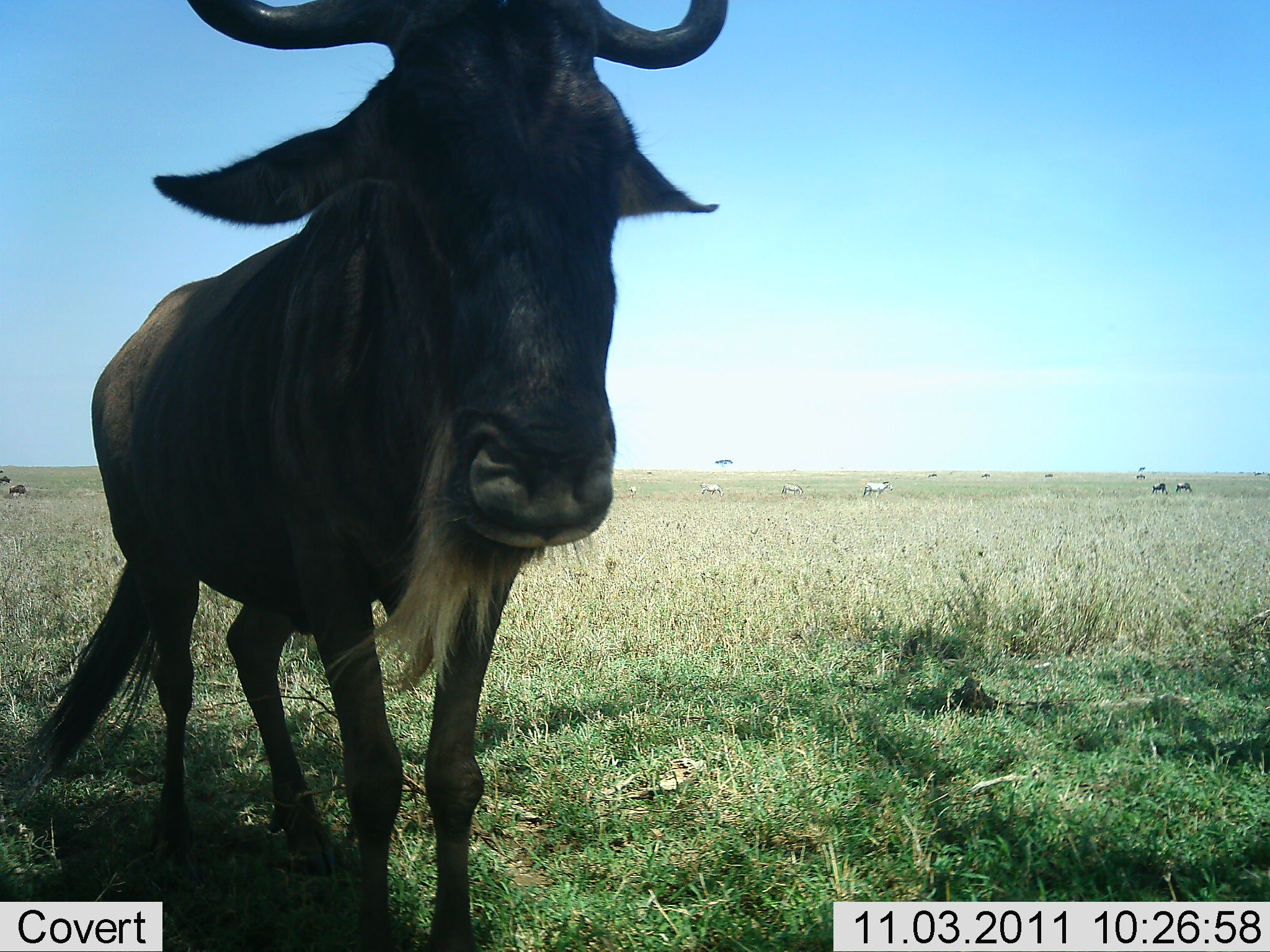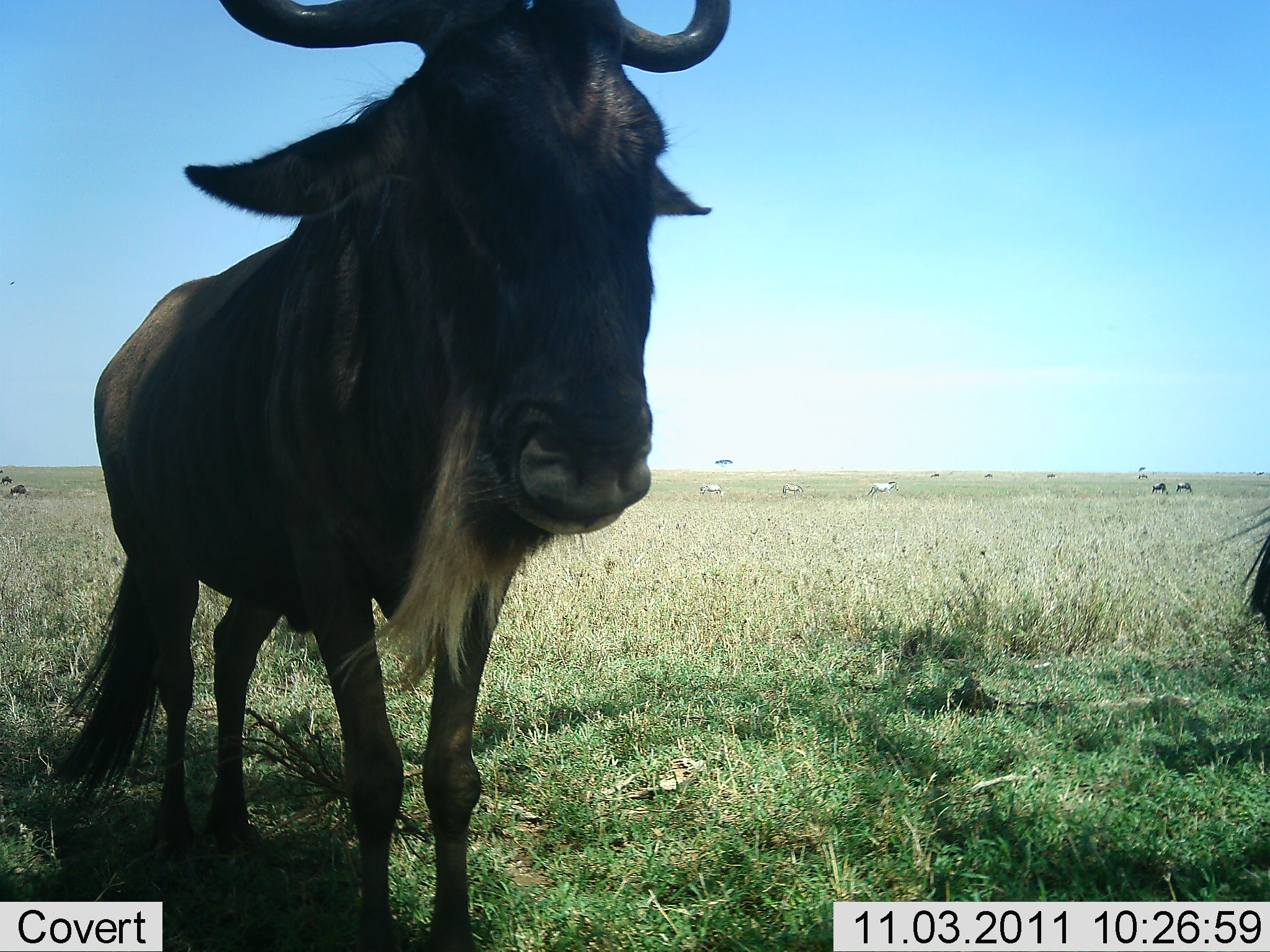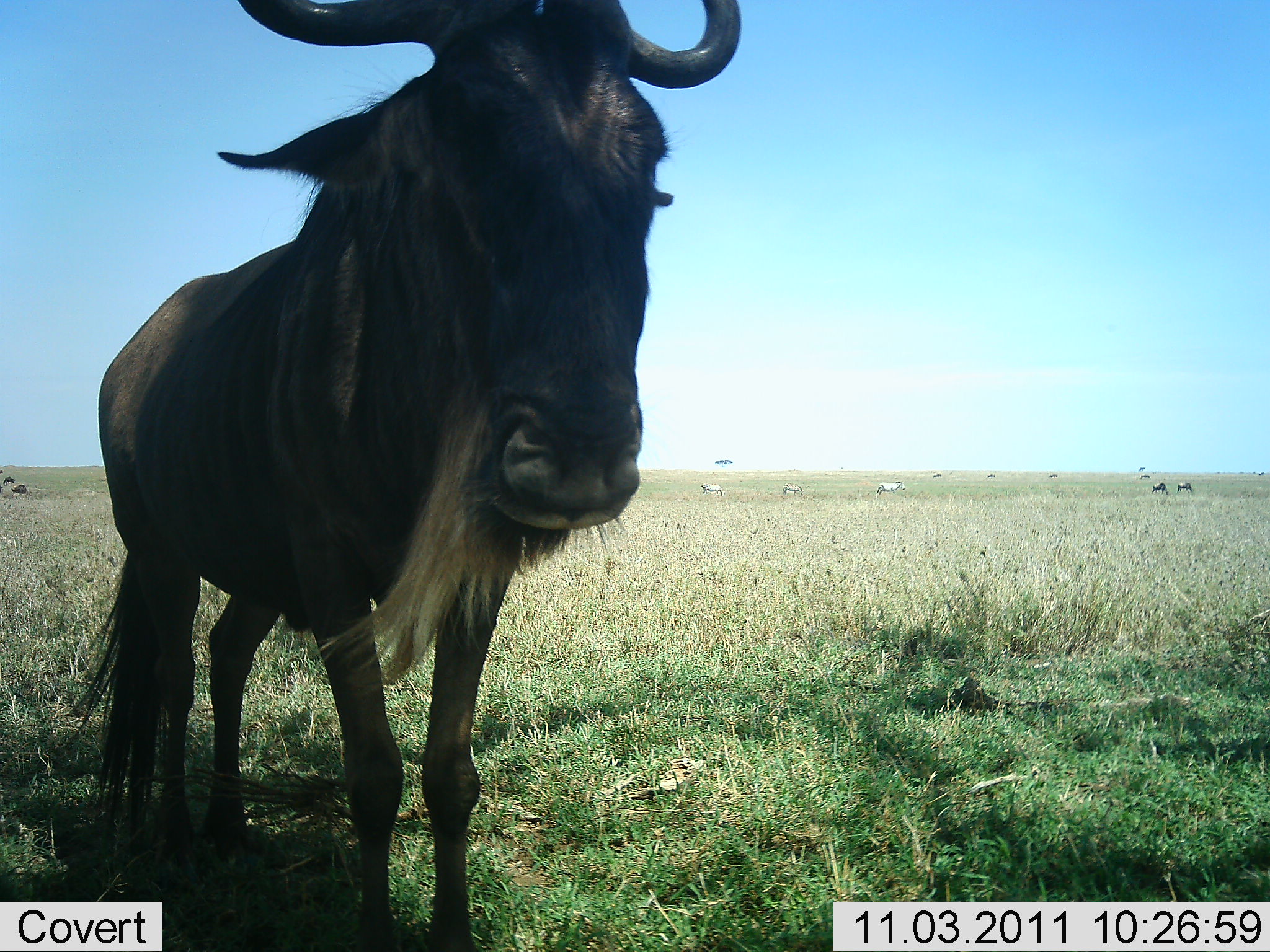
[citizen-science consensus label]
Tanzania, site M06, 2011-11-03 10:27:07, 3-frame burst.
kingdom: Animalia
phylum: Chordata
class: Mammalia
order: Artiodactyla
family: Bovidae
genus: Connochaetes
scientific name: Connochaetes taurinus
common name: blue wildebeest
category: wildebeest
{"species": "wildebeest (blue wildebeest) (Connochaetes taurinus)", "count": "2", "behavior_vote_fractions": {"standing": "93%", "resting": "0%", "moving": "33%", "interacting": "7%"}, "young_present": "0%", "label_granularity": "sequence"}